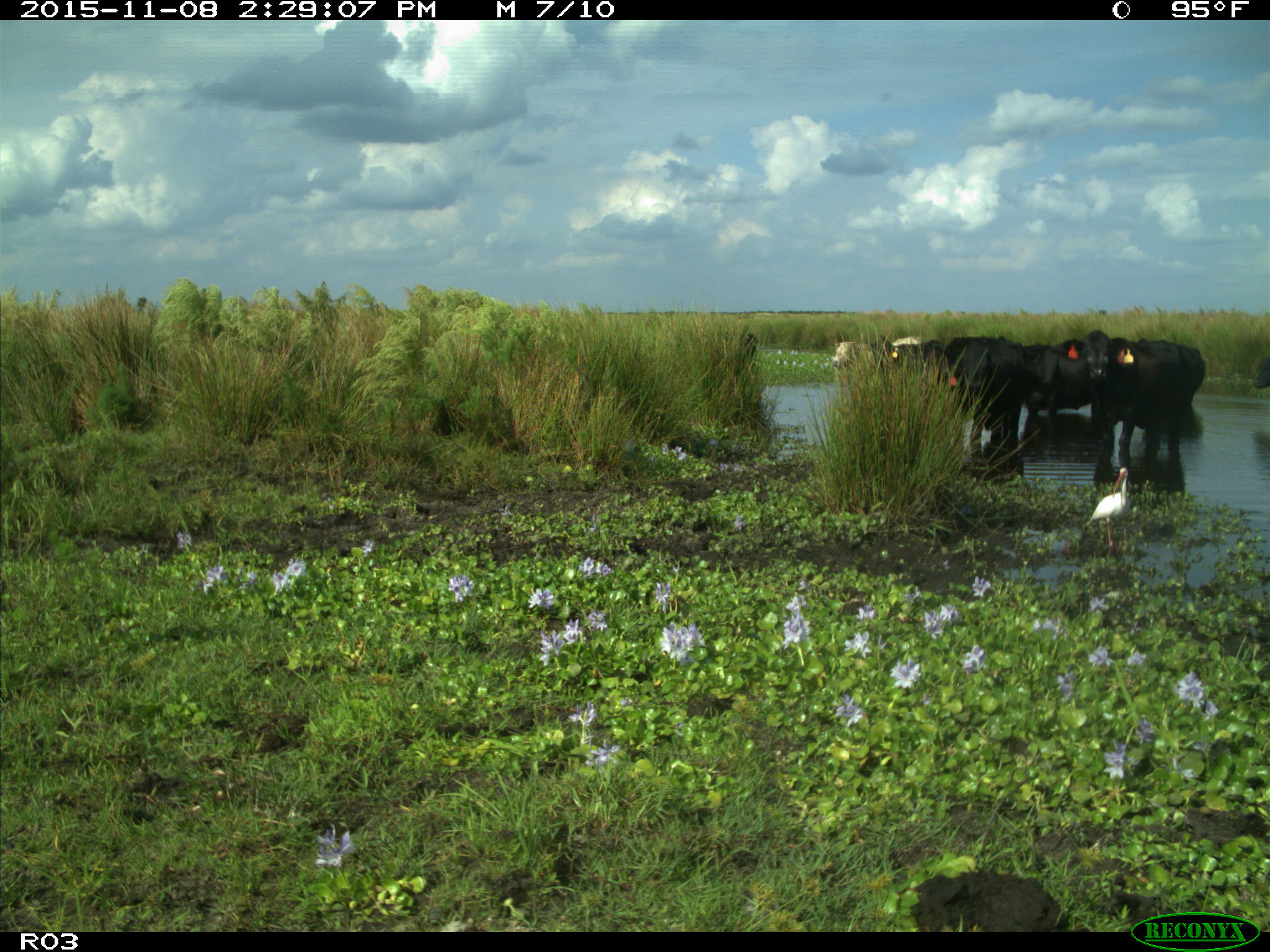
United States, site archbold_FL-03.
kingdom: Animalia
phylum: Chordata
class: Mammalia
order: Artiodactyla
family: Bovidae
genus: Bos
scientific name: Bos taurus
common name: domestic cow